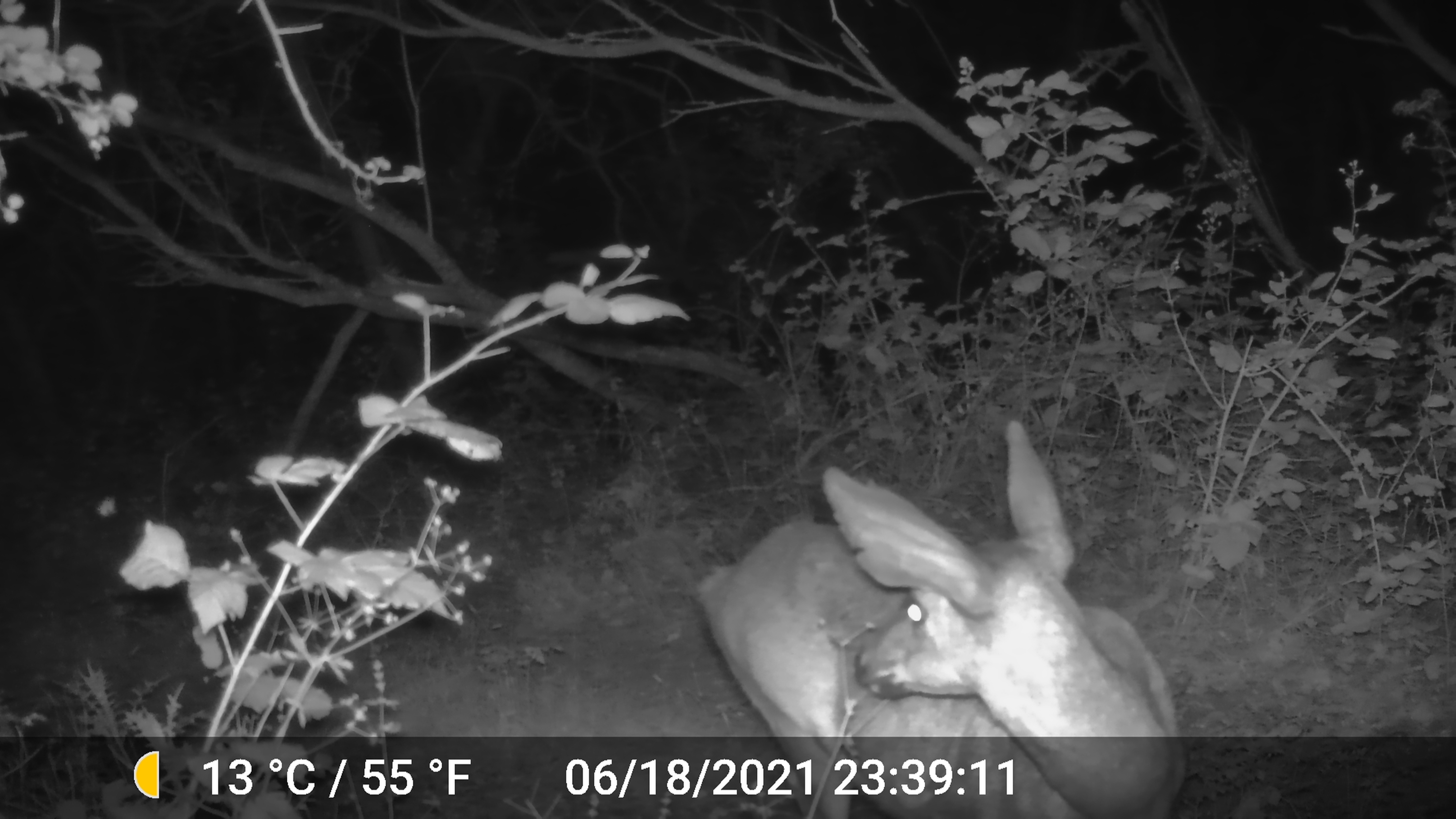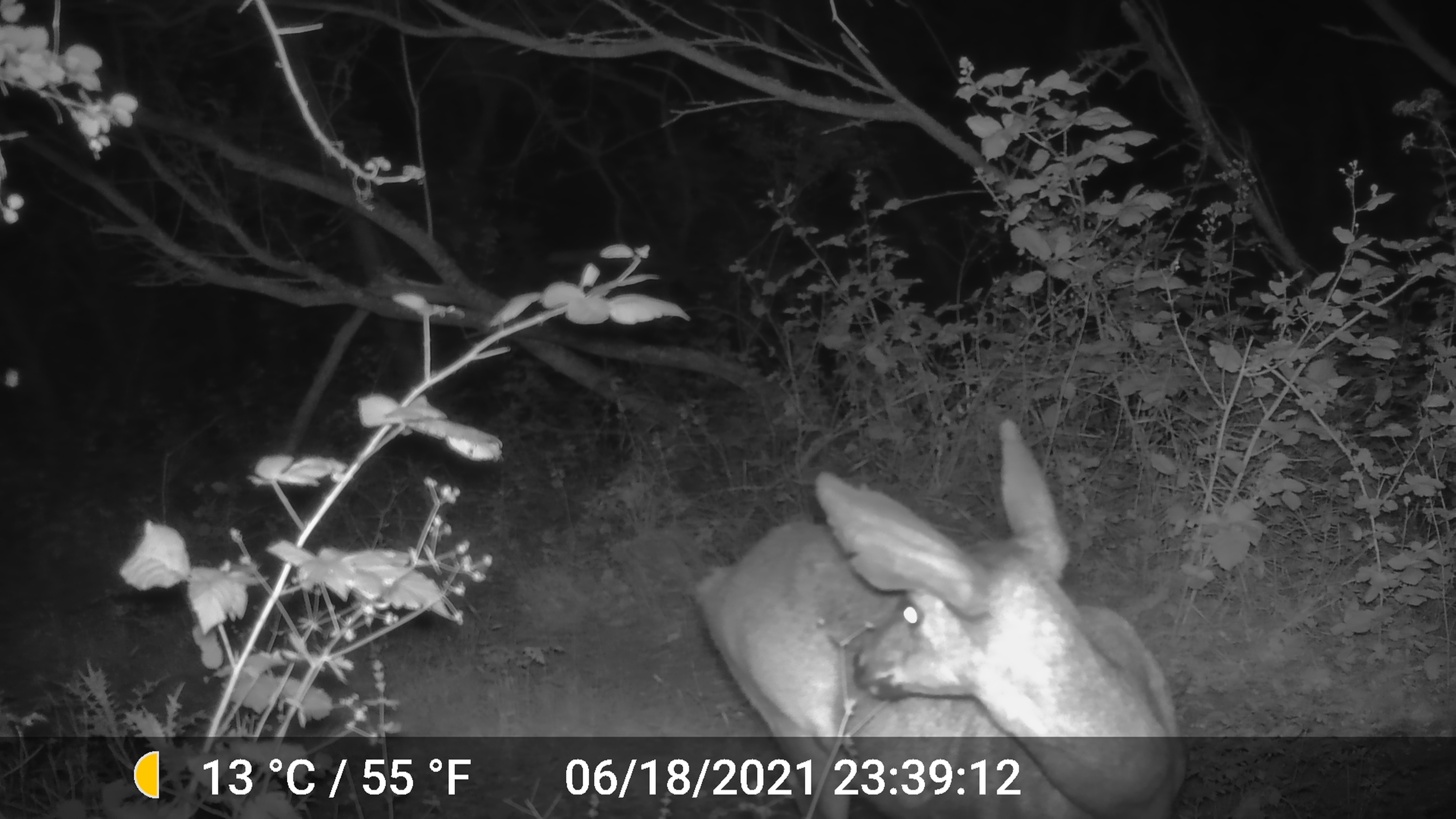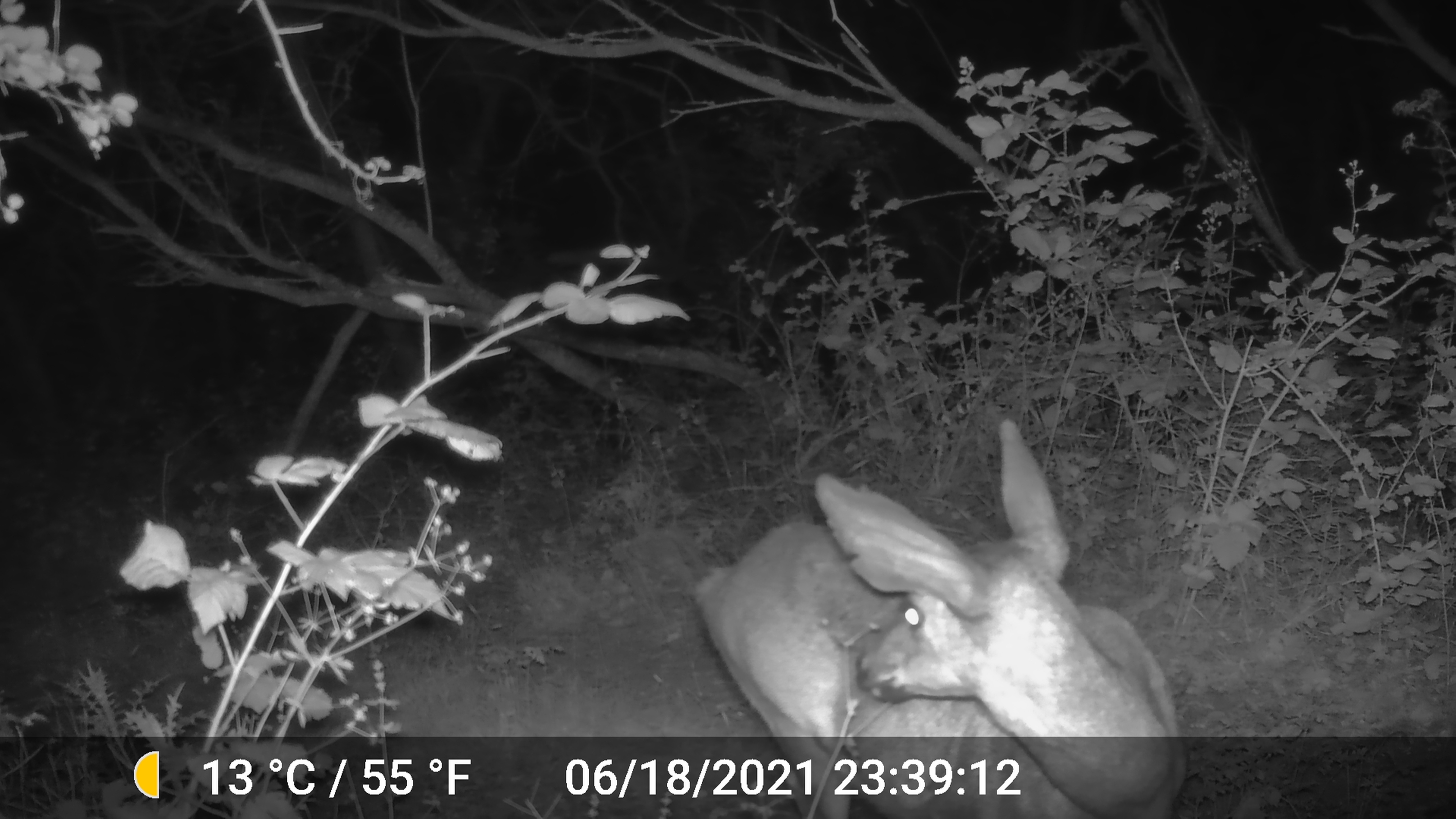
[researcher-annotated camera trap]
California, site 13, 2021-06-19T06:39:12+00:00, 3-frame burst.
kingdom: Animalia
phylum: Chordata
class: Mammalia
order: Artiodactyla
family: Cervidae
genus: Odocoileus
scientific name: Odocoileus hemionus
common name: mule deer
Mule deer (Odocoileus hemionus).